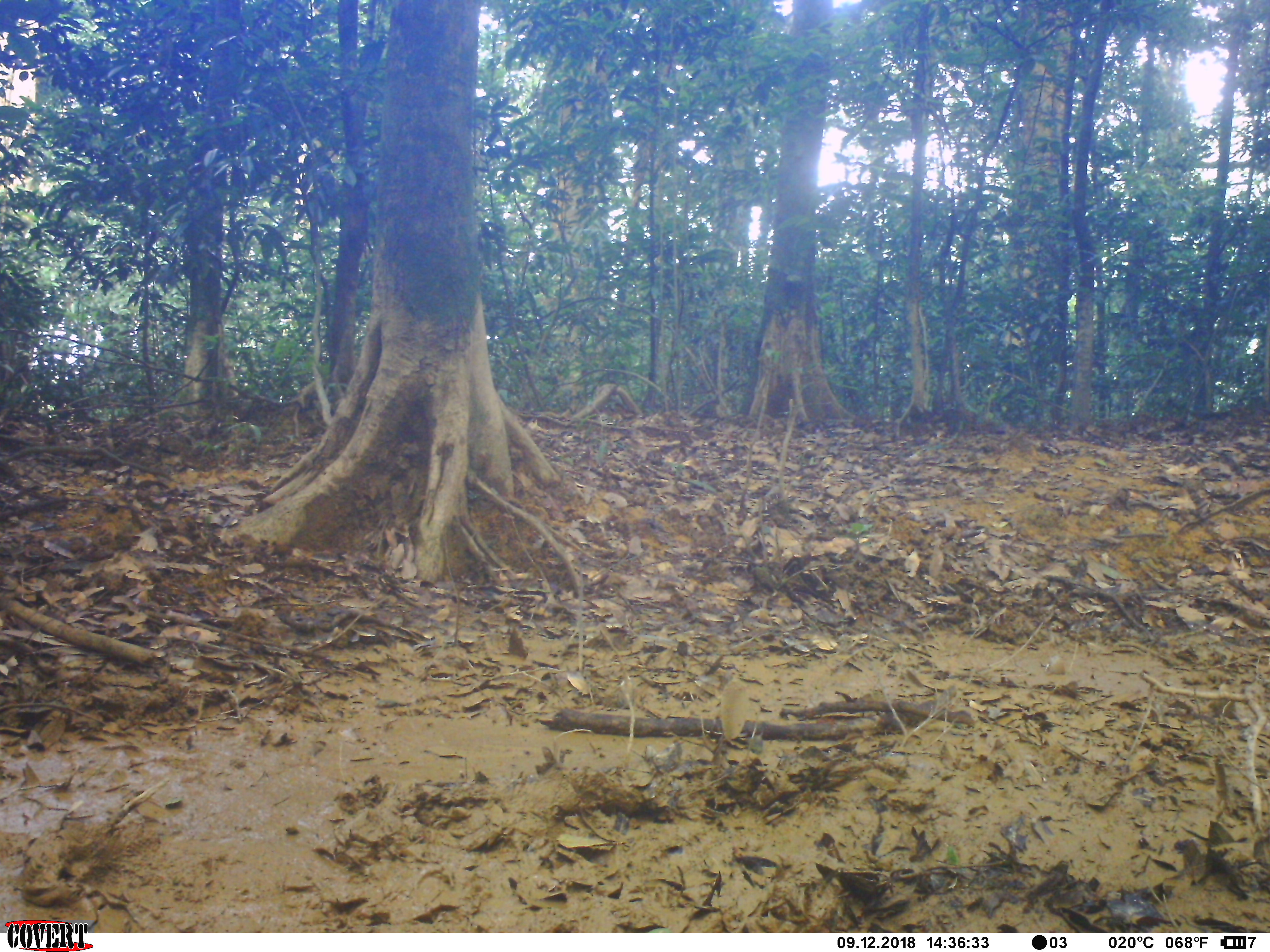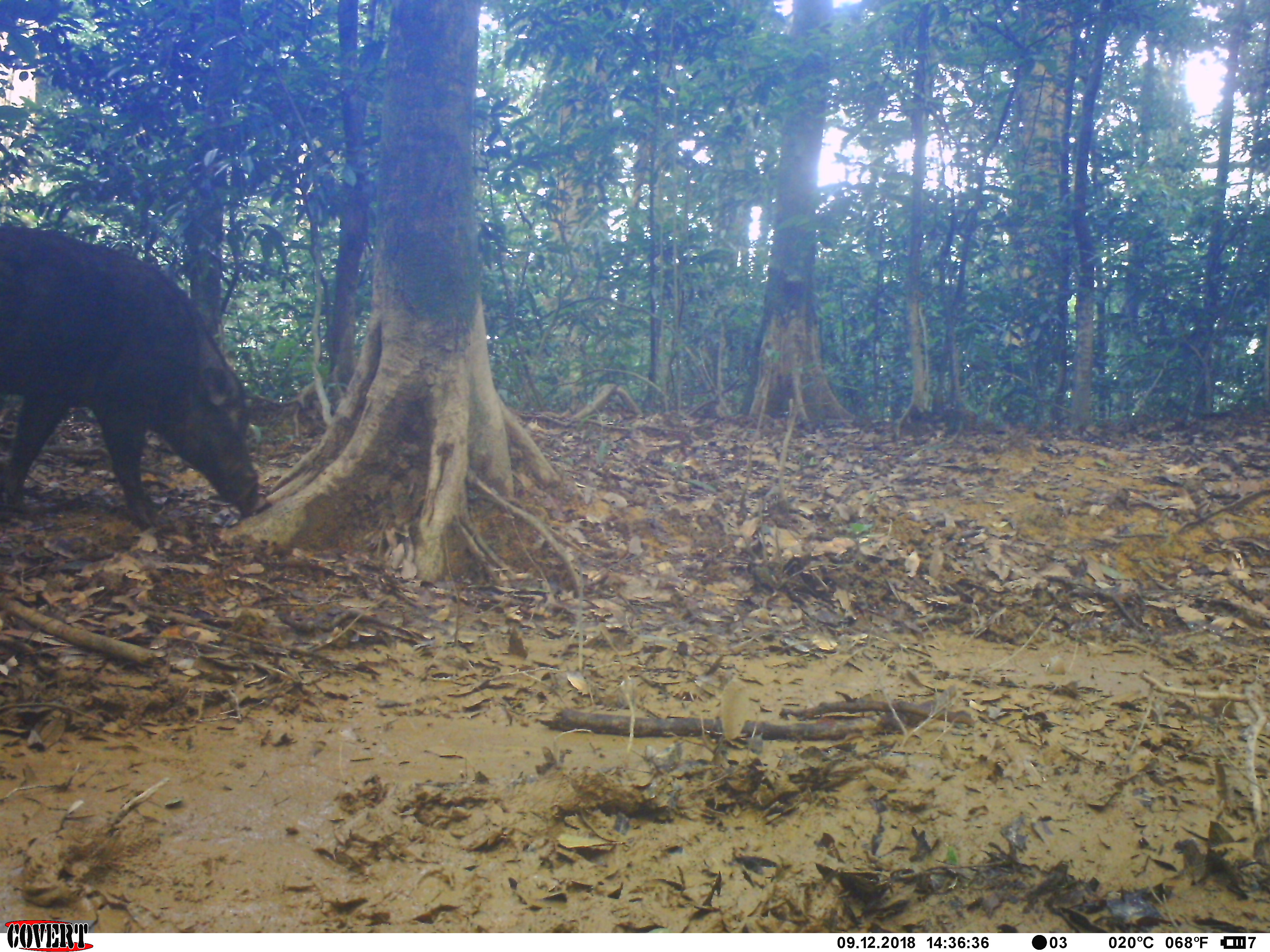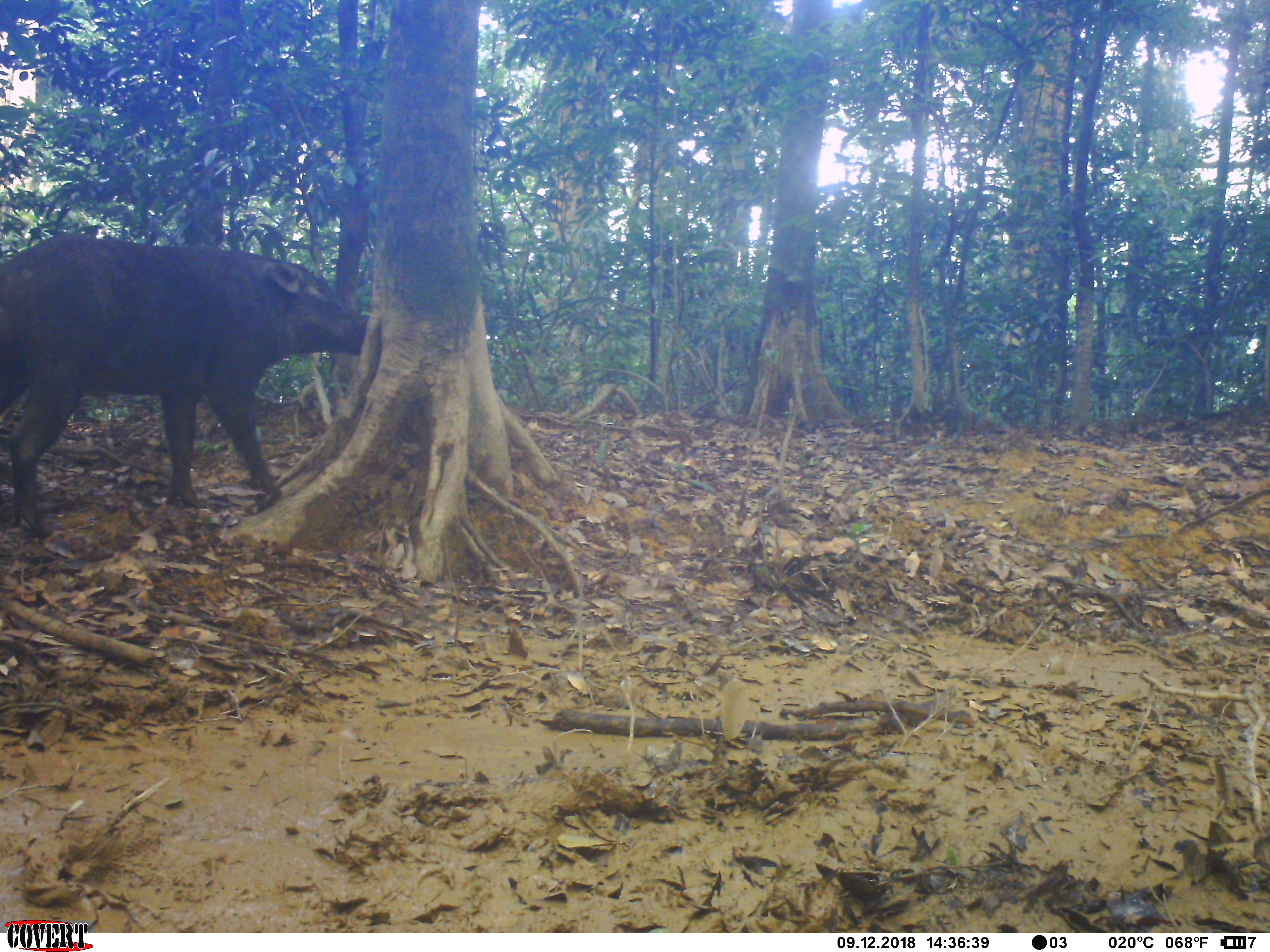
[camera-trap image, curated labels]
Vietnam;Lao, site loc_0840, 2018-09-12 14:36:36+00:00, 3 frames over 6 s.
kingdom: Animalia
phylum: Chordata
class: Mammalia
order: Artiodactyla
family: Suidae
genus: Sus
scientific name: Sus scrofa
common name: eurasian wild pig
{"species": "eurasian wild pig (Sus scrofa)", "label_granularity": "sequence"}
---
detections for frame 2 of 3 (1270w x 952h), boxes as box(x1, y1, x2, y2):
eurasian wild pig: box(0, 221, 261, 529)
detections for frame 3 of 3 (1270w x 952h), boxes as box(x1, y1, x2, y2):
eurasian wild pig: box(0, 231, 369, 538)